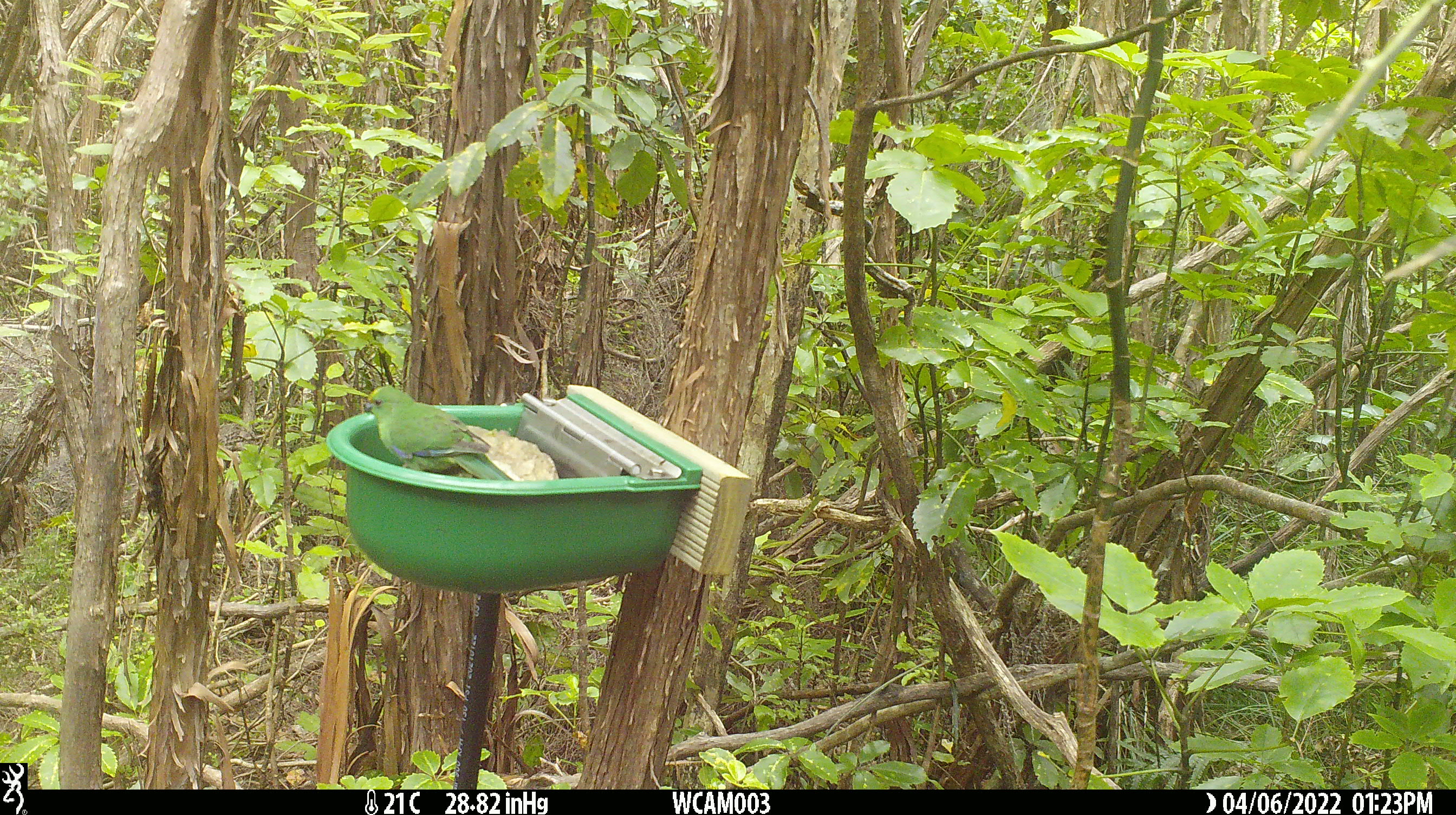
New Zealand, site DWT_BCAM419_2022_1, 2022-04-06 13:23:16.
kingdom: Animalia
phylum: Chordata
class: Aves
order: Psittaciformes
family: Psittaculidae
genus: Cyanoramphus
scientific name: Cyanoramphus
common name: parakeet